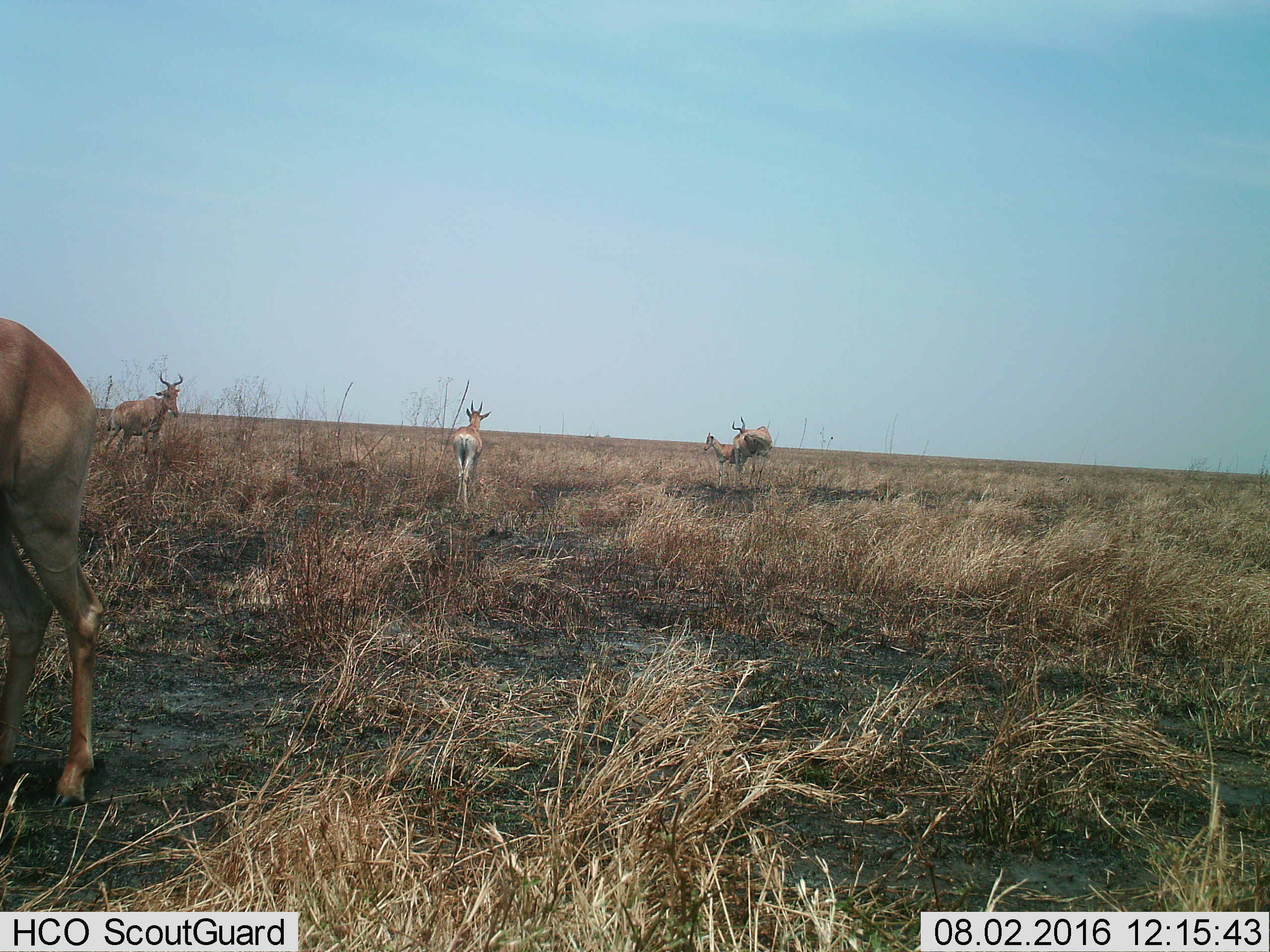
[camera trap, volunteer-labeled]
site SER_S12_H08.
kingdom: Animalia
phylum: Chordata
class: Mammalia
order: Artiodactyla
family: Bovidae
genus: Alcelaphus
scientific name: Alcelaphus buselaphus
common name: hartebeest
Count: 5.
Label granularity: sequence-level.